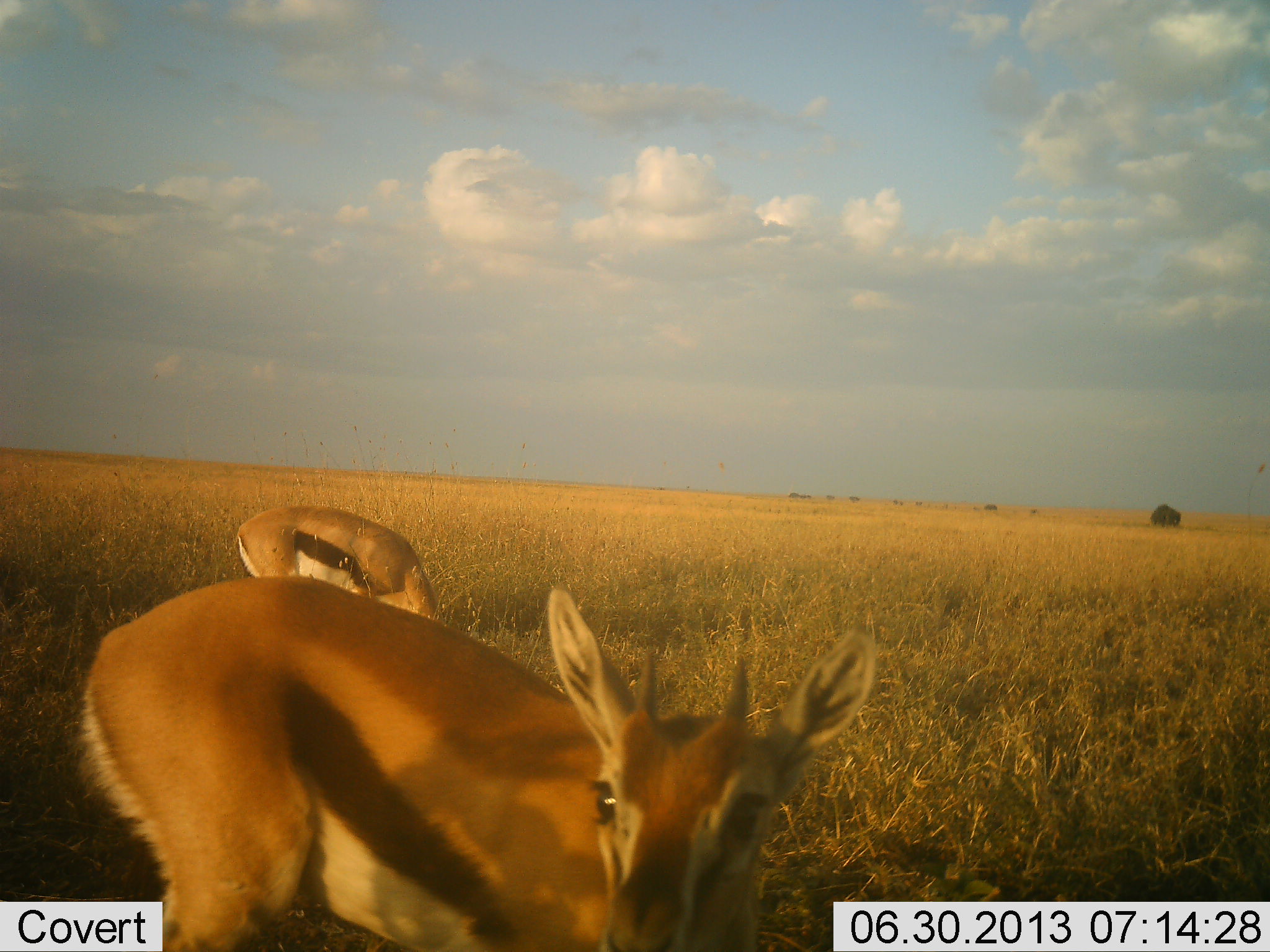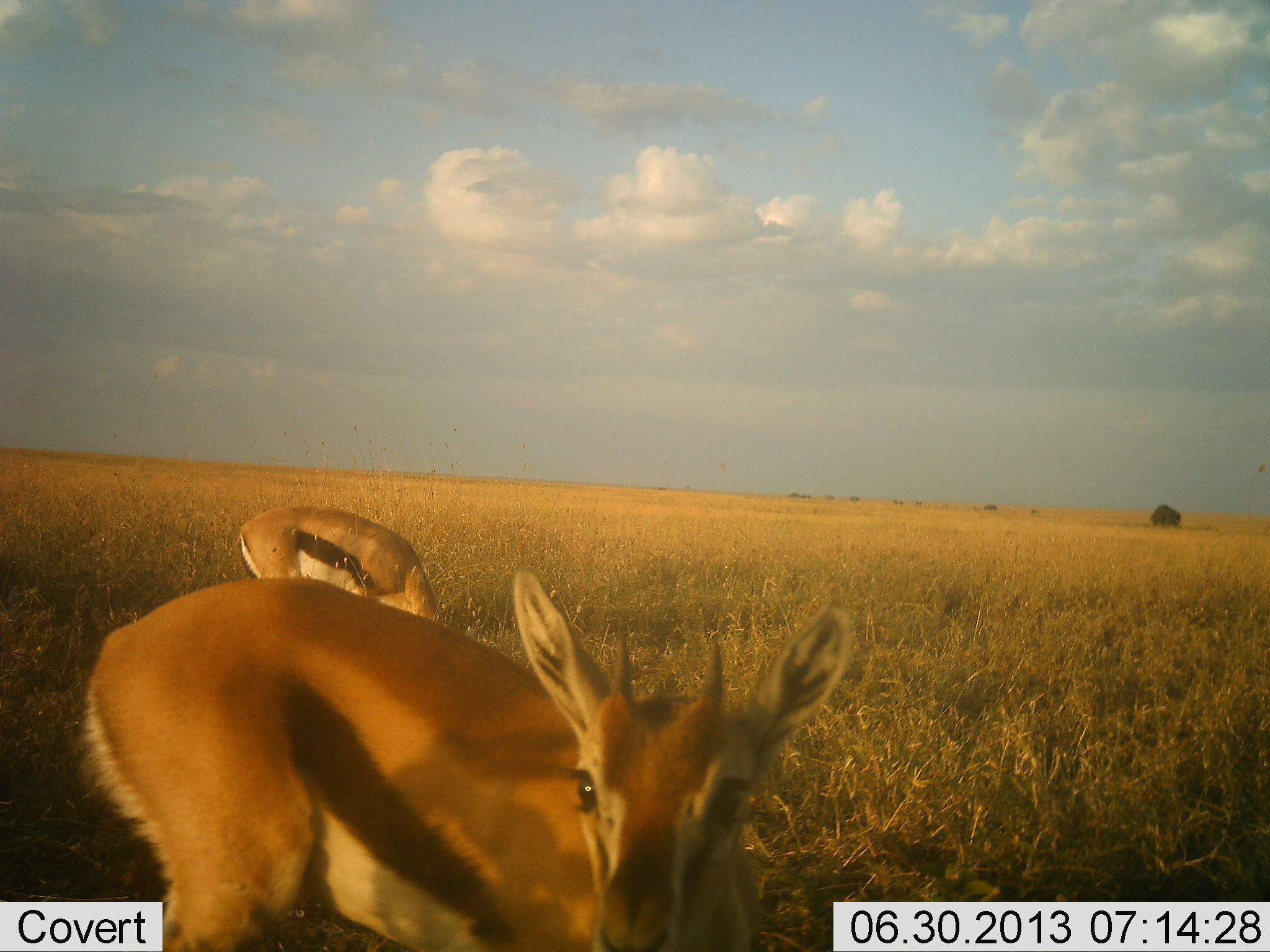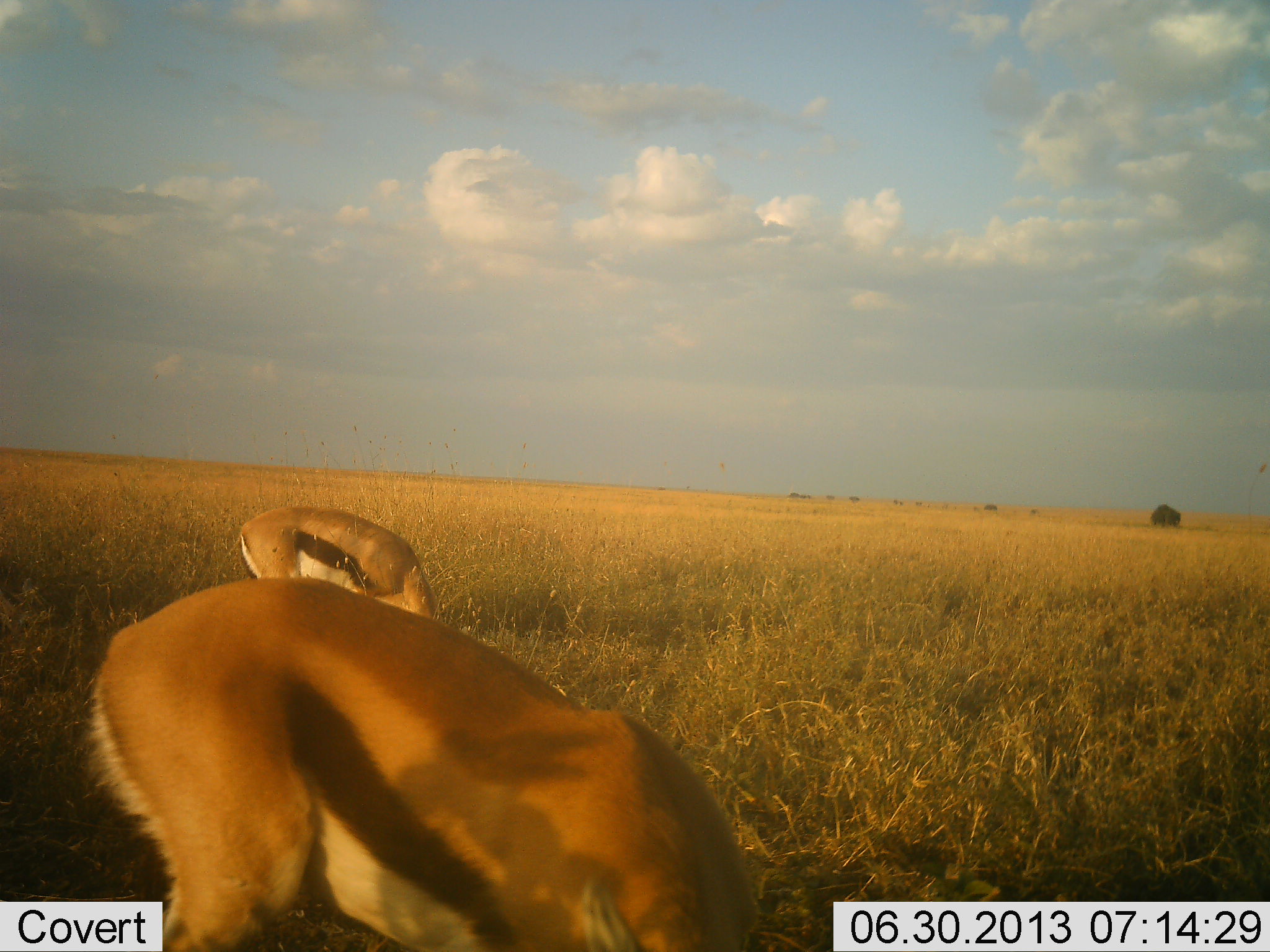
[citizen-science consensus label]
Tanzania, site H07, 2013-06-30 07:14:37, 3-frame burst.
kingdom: Animalia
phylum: Chordata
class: Mammalia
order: Artiodactyla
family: Bovidae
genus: Eudorcas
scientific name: Eudorcas thomsonii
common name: thomson's gazelle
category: gazellethomsons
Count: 2.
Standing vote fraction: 60%.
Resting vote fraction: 0%.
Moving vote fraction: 0%.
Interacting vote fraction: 0%.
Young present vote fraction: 0%.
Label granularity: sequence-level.